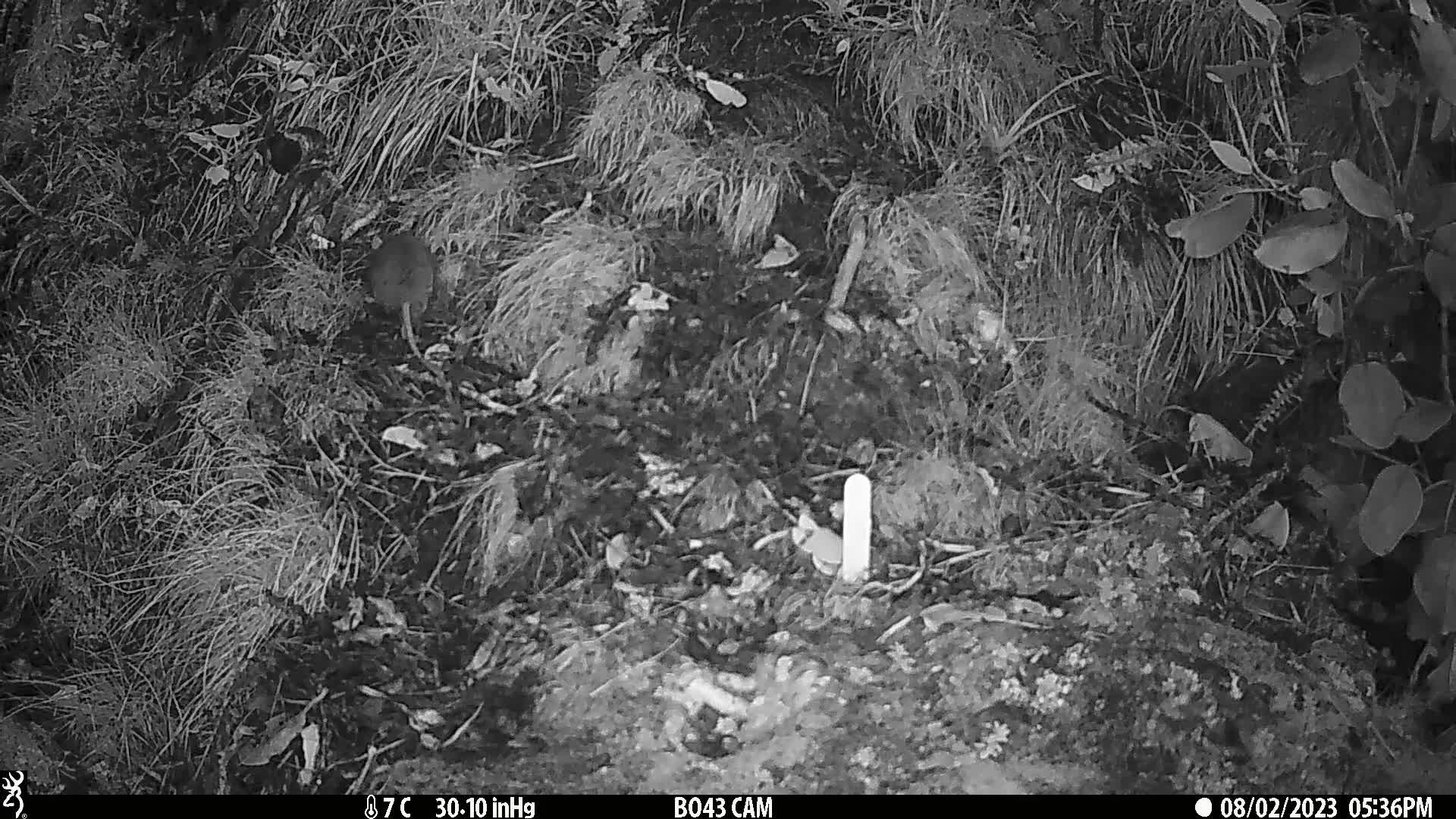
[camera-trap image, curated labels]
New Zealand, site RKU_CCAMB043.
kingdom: Animalia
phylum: Chordata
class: Mammalia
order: Rodentia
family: Muridae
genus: Rattus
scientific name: Rattus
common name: rat